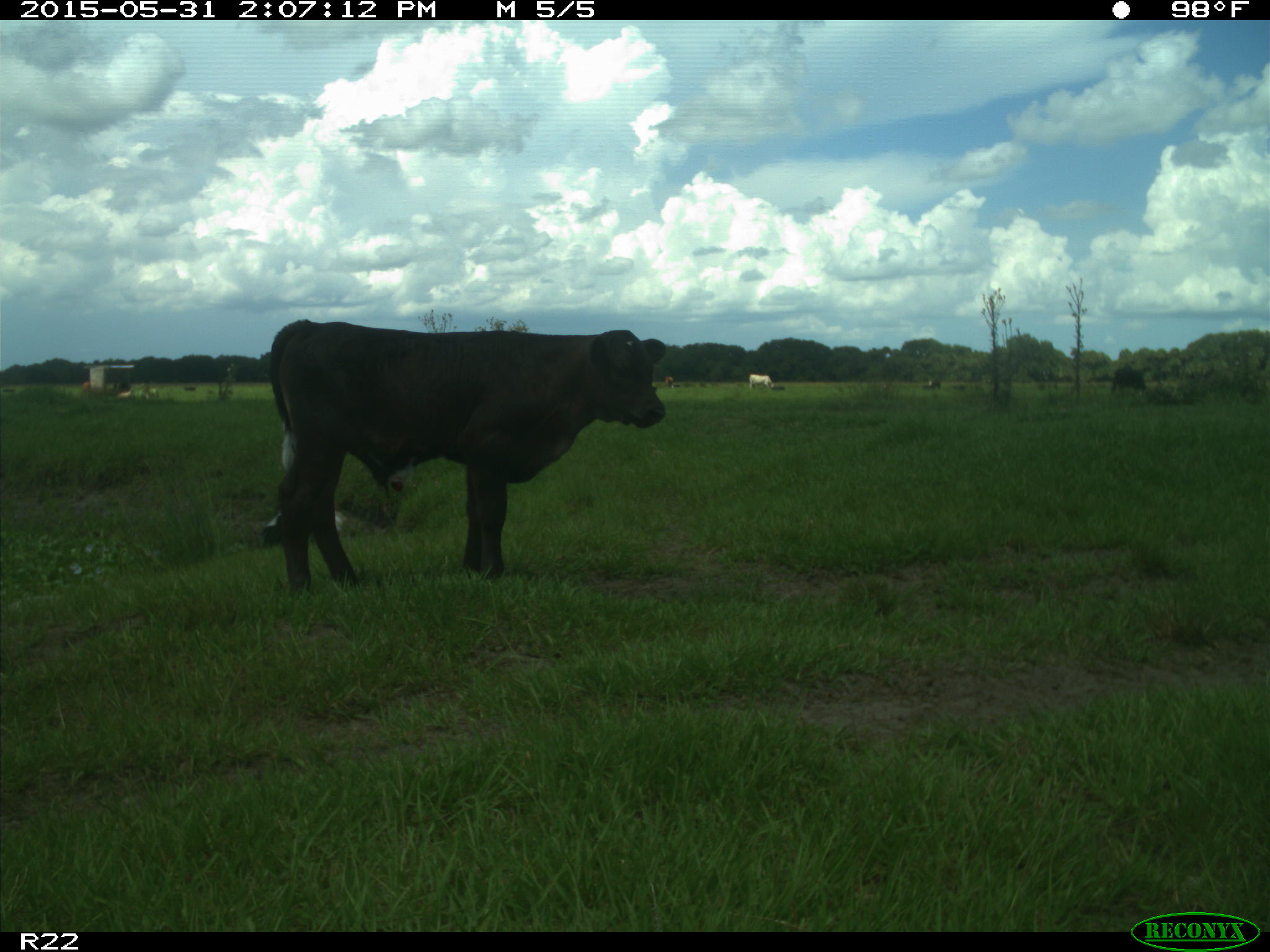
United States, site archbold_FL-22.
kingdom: Animalia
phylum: Chordata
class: Mammalia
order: Artiodactyla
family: Bovidae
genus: Bos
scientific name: Bos taurus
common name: domestic cow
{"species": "Bos taurus (domestic cow)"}